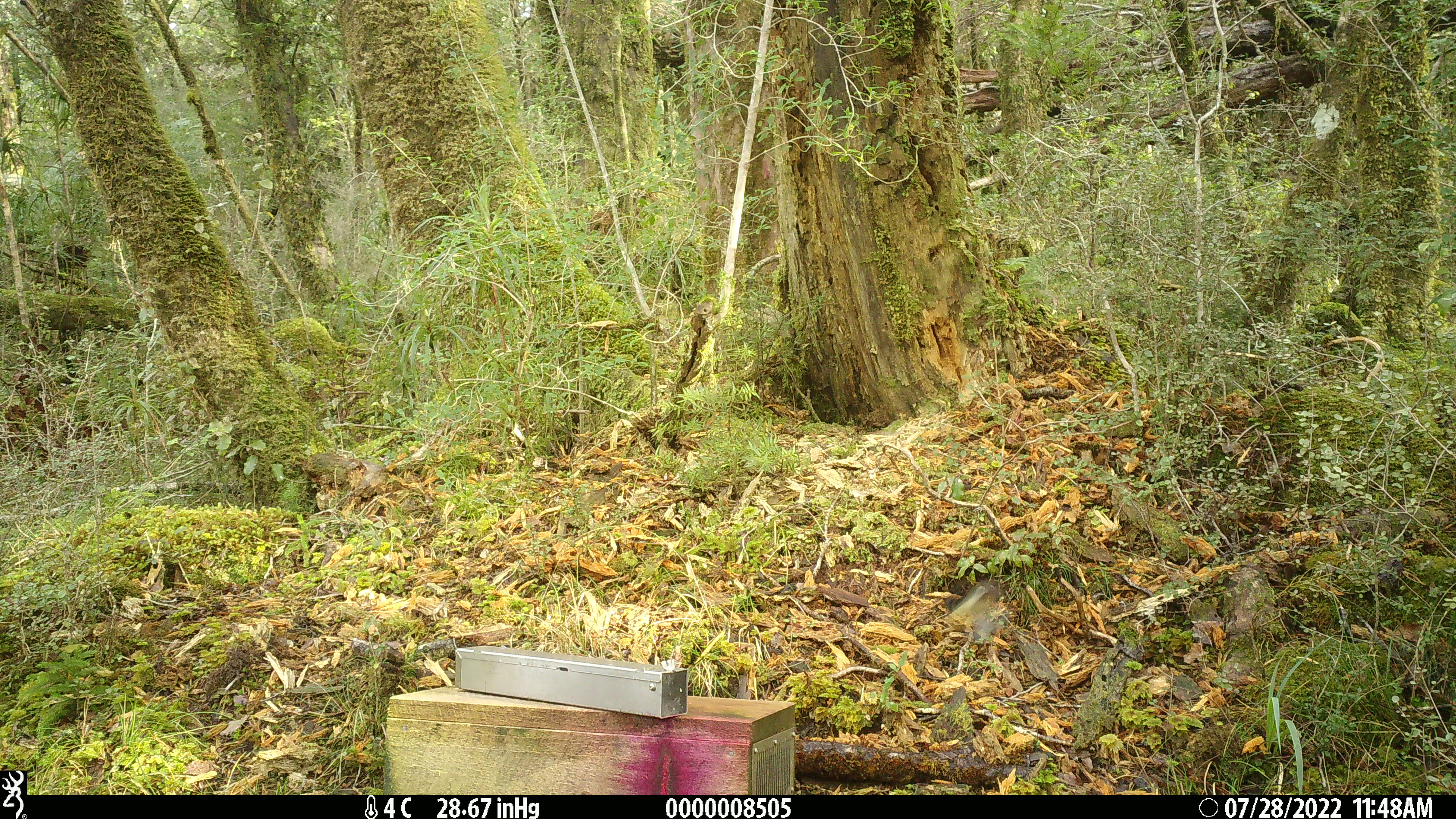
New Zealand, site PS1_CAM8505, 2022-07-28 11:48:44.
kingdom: Animalia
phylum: Chordata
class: Aves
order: Passeriformes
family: Petroicidae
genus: Petroica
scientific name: Petroica macrocephala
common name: tomtit